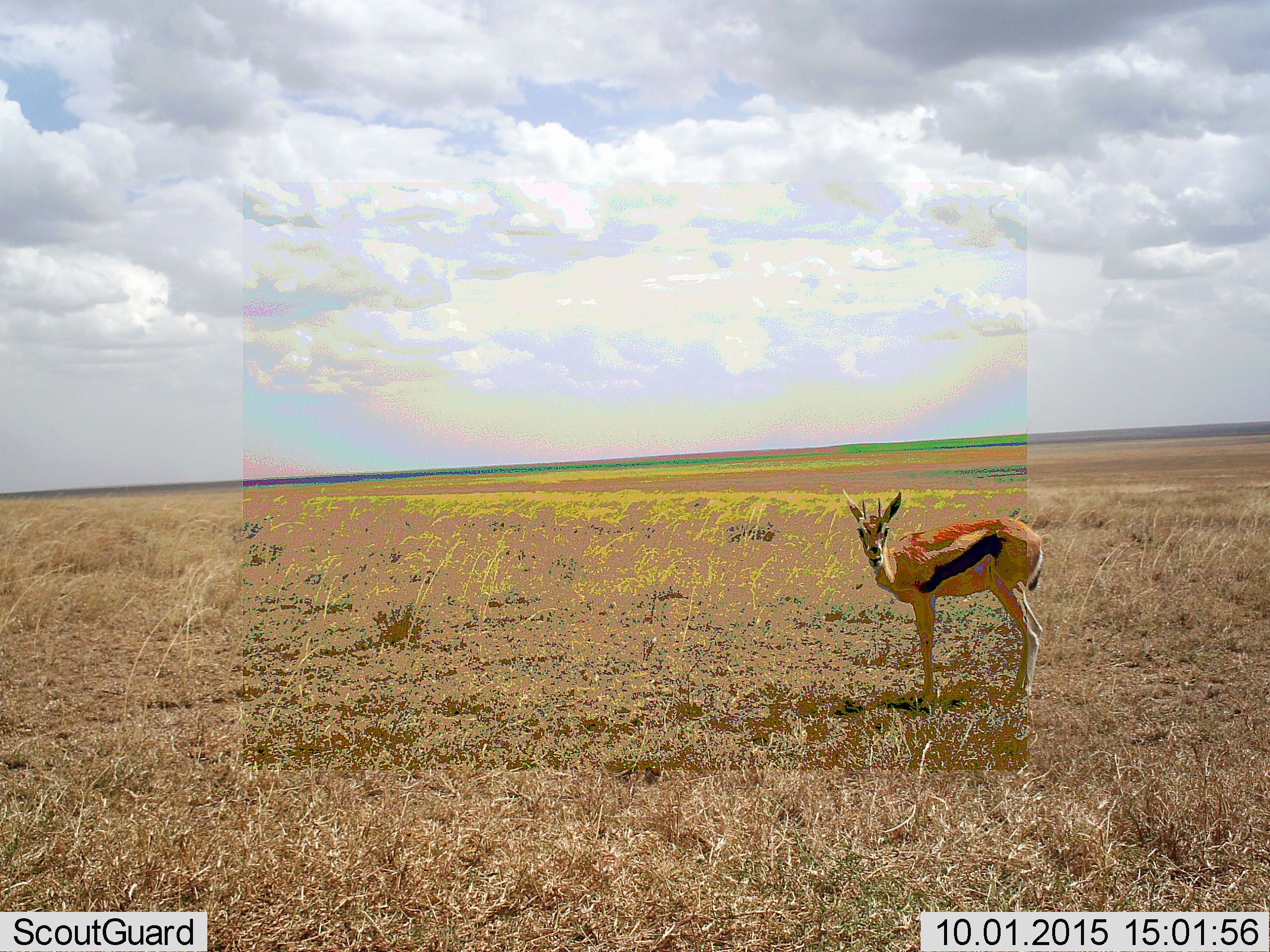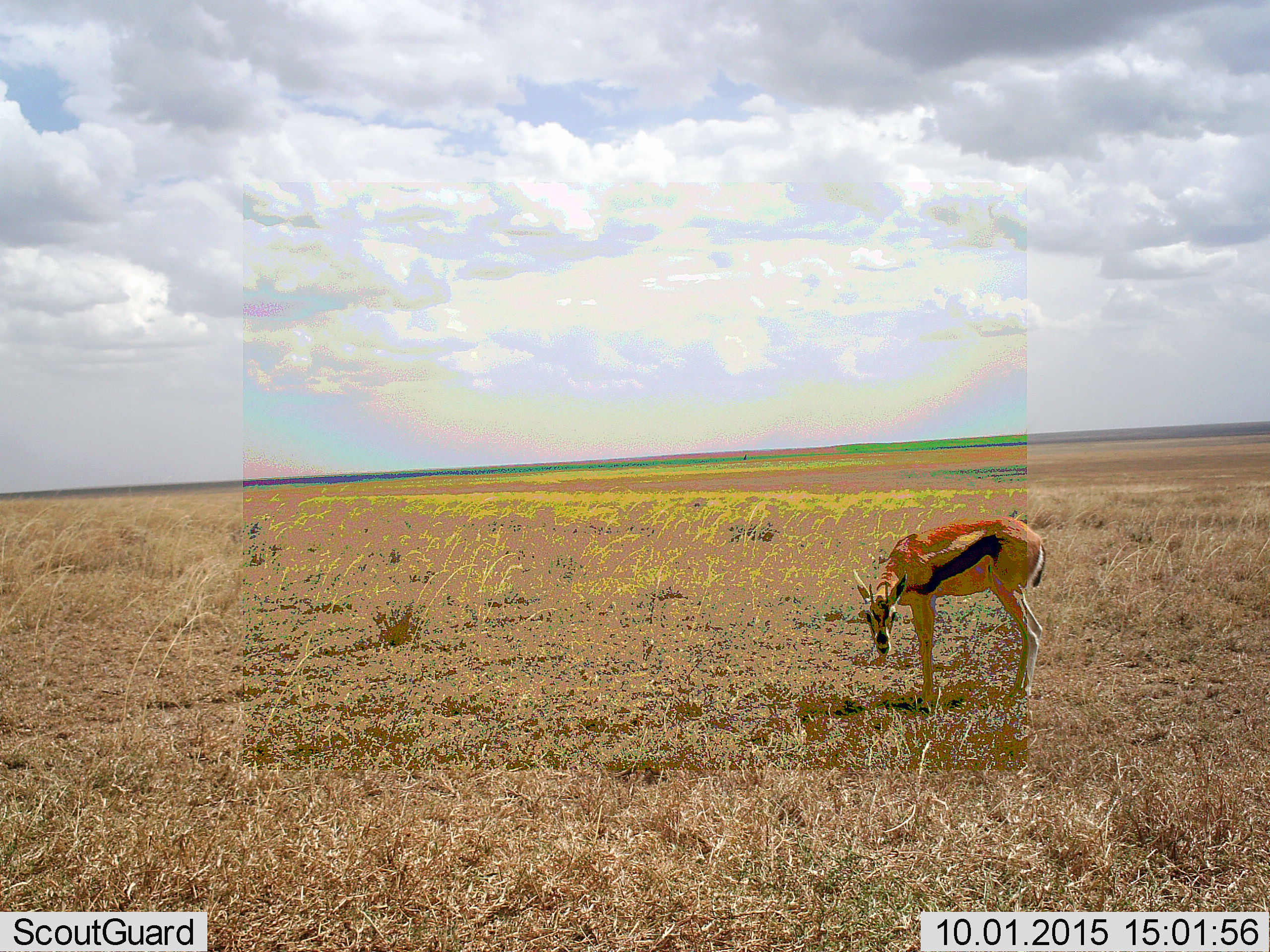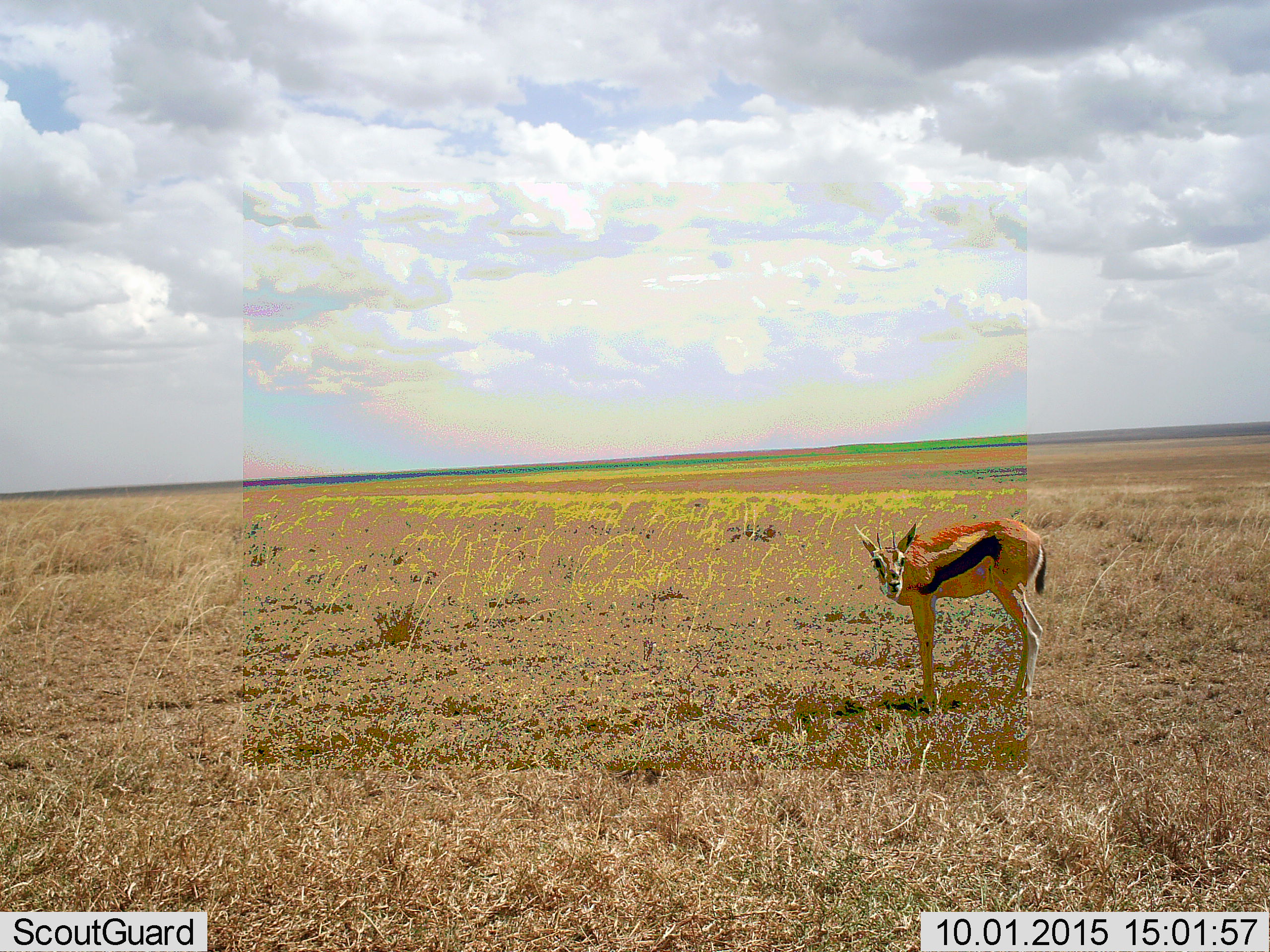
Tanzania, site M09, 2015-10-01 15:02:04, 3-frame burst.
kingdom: Animalia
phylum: Chordata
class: Mammalia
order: Artiodactyla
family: Bovidae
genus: Eudorcas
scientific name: Eudorcas thomsonii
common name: thomson's gazelle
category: gazellethomsons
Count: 1.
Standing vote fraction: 80%.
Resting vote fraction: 0%.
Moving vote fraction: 30%.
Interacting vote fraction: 0%.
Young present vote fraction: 0%.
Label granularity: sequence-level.